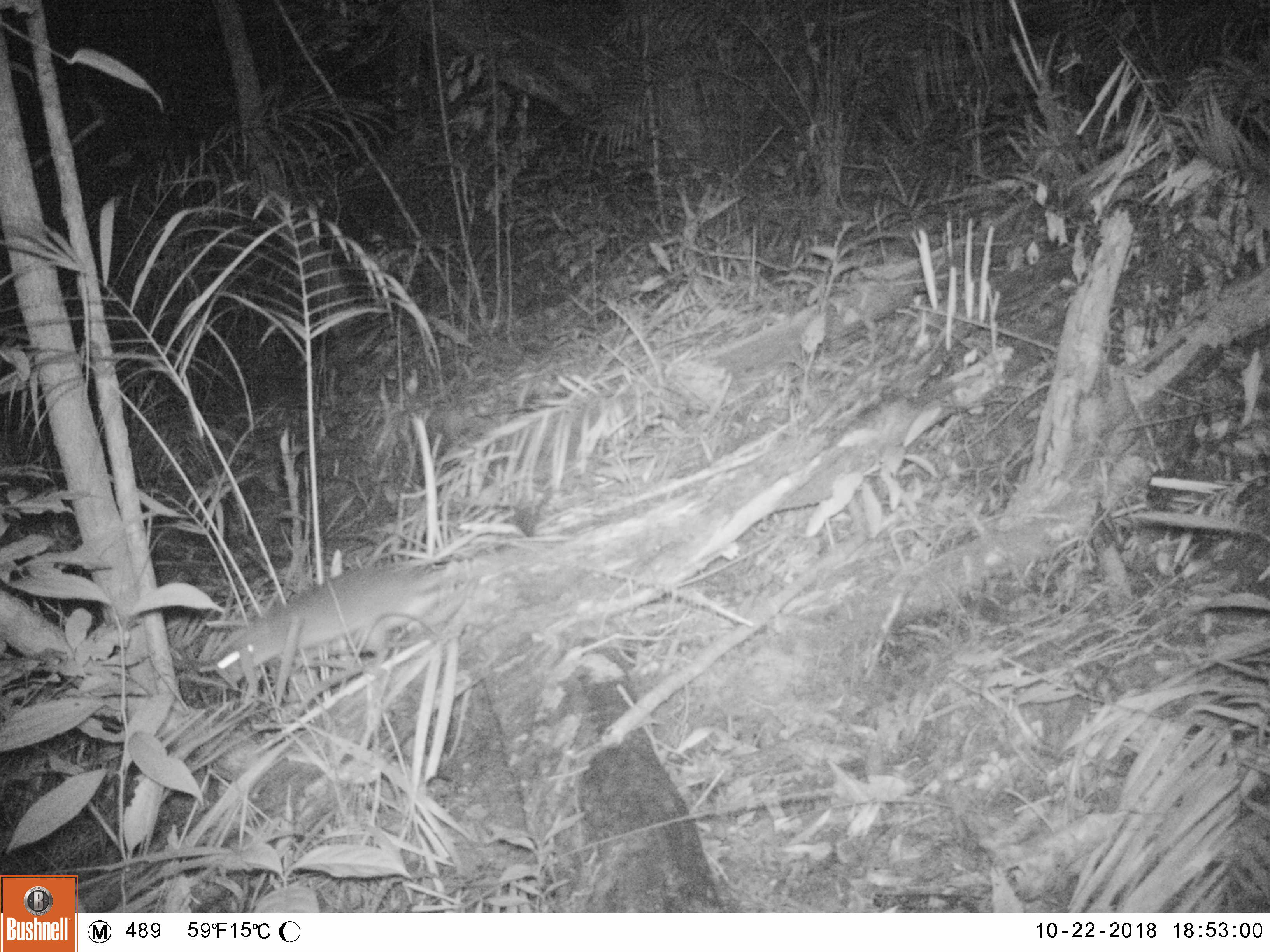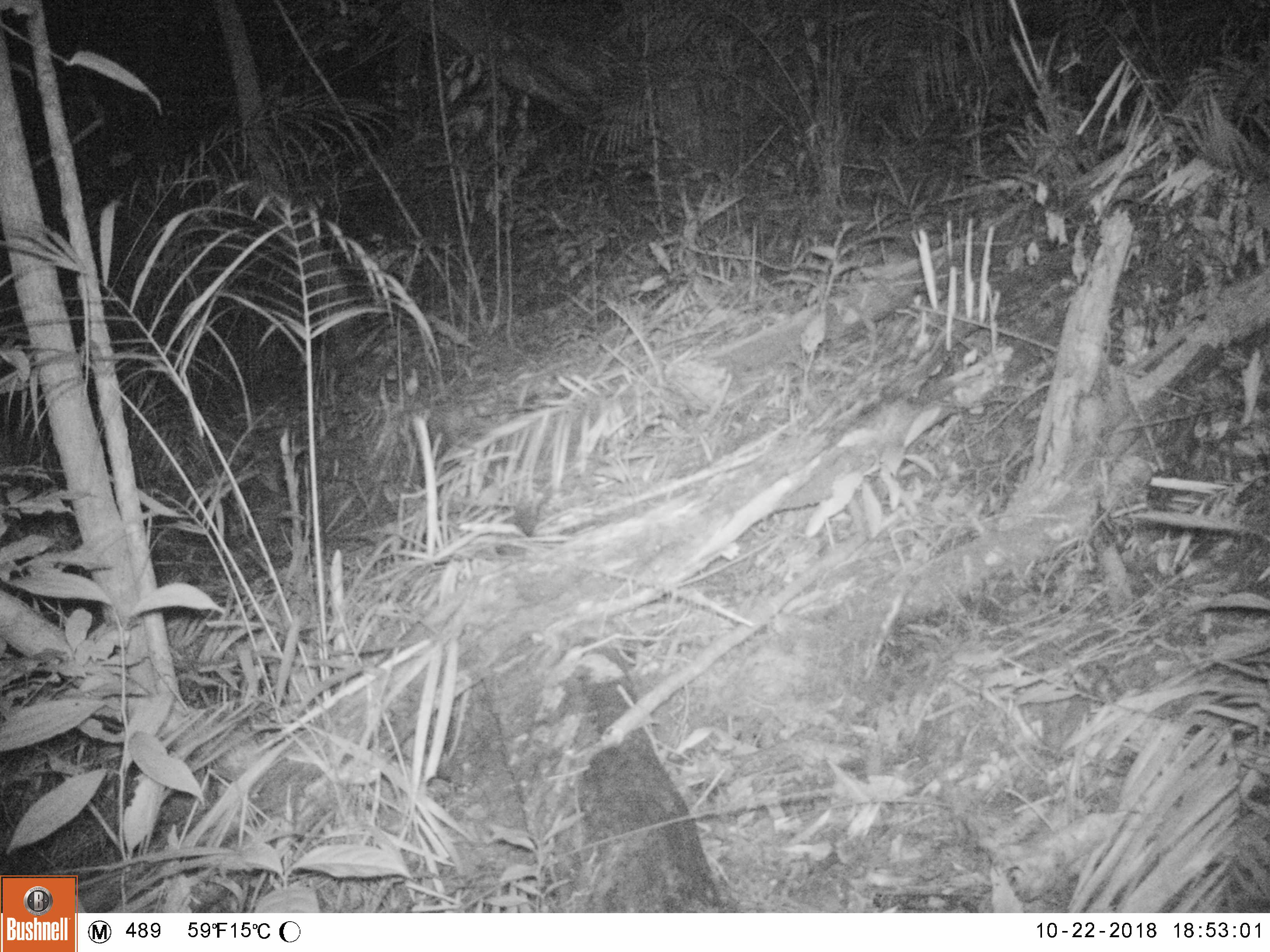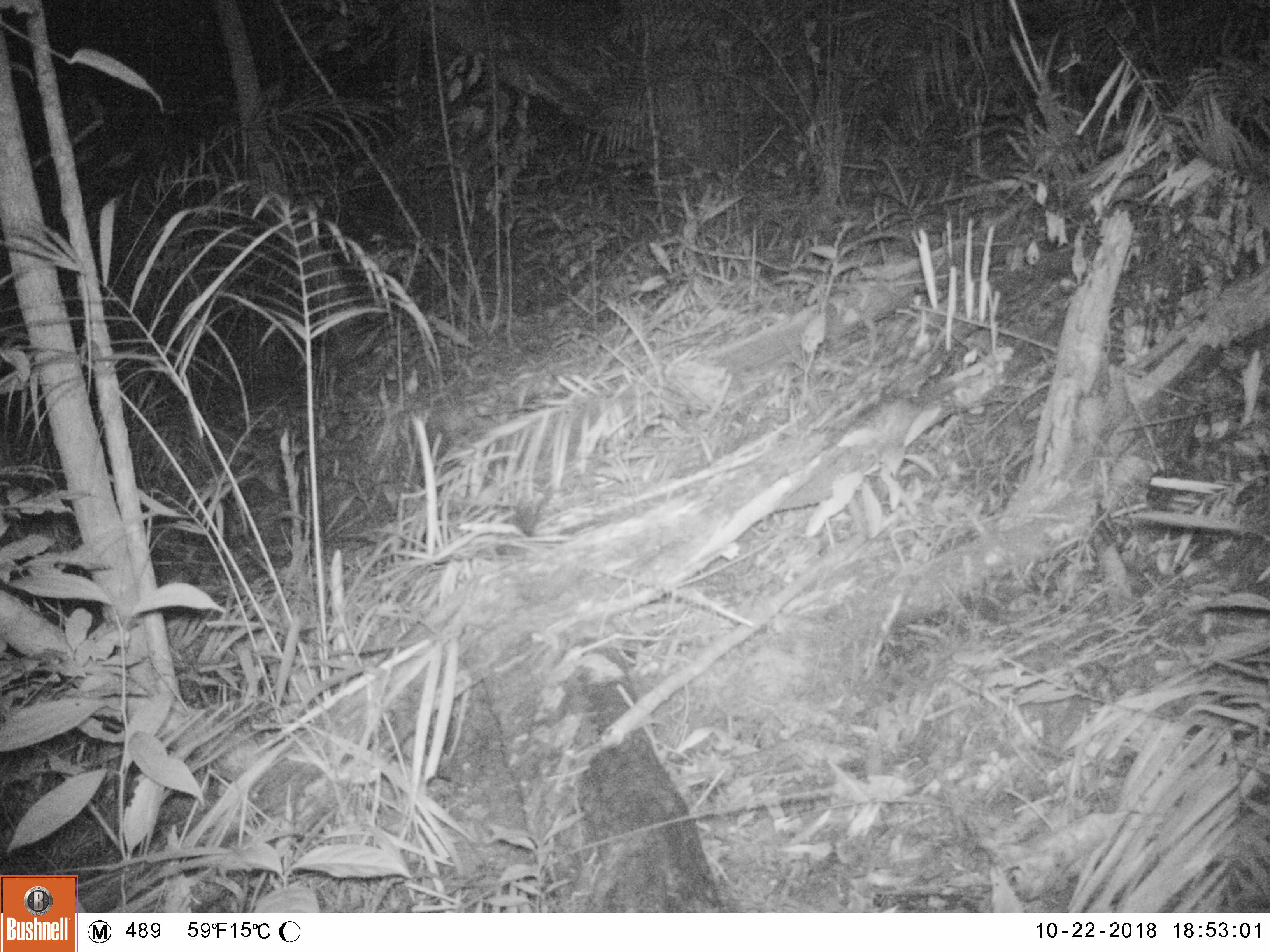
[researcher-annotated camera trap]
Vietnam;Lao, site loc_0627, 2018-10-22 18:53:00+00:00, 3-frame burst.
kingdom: Animalia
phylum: Chordata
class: Mammalia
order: Carnivora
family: Mustelidae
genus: Melogale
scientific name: Melogale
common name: ferret badger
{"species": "ferret badger (Melogale)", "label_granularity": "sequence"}